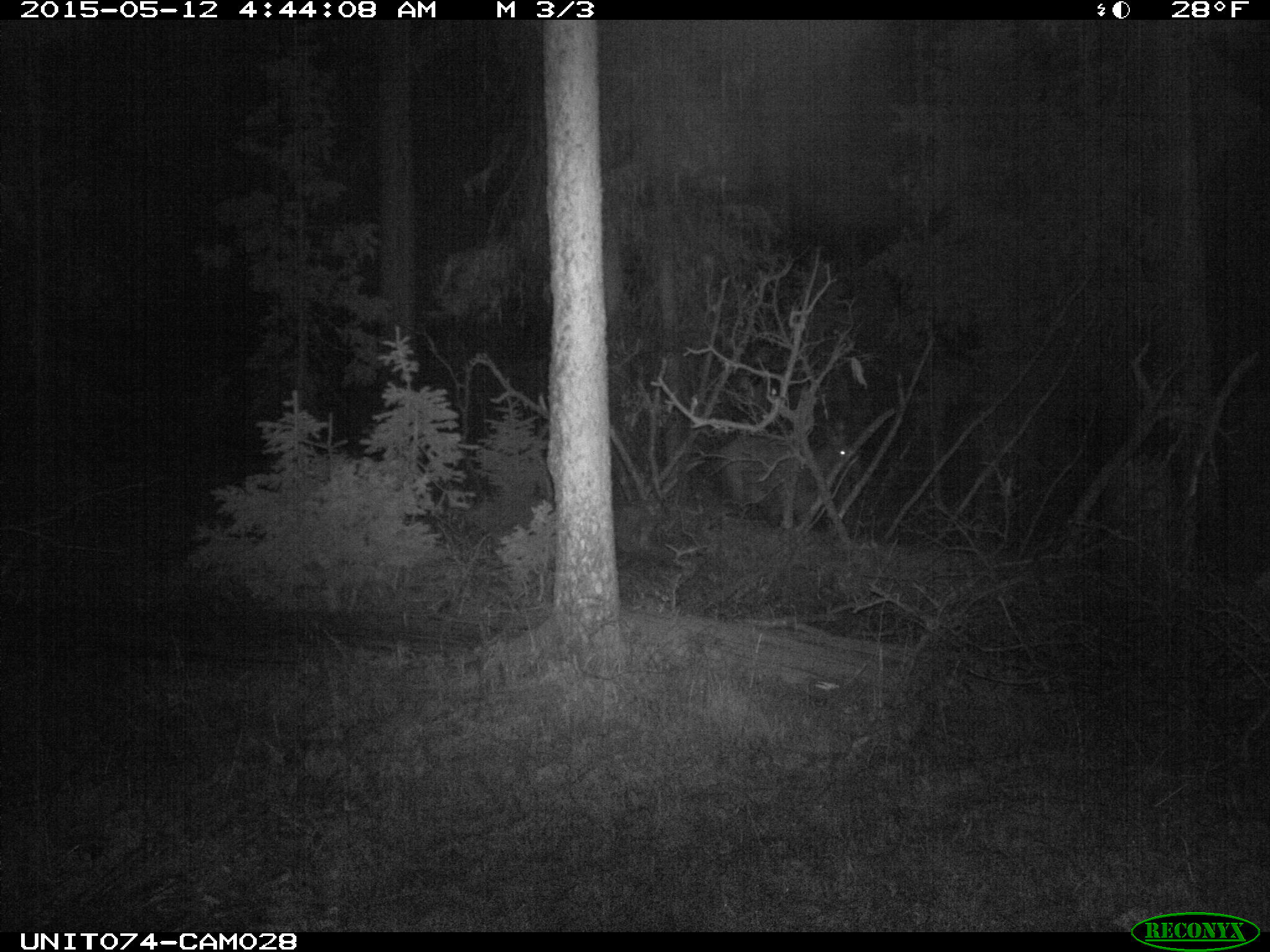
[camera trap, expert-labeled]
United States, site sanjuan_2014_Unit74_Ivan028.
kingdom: Animalia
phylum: Chordata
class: Mammalia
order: Artiodactyla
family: Cervidae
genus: Cervus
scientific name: Cervus elaphus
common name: red deer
Cervus elaphus (red deer).